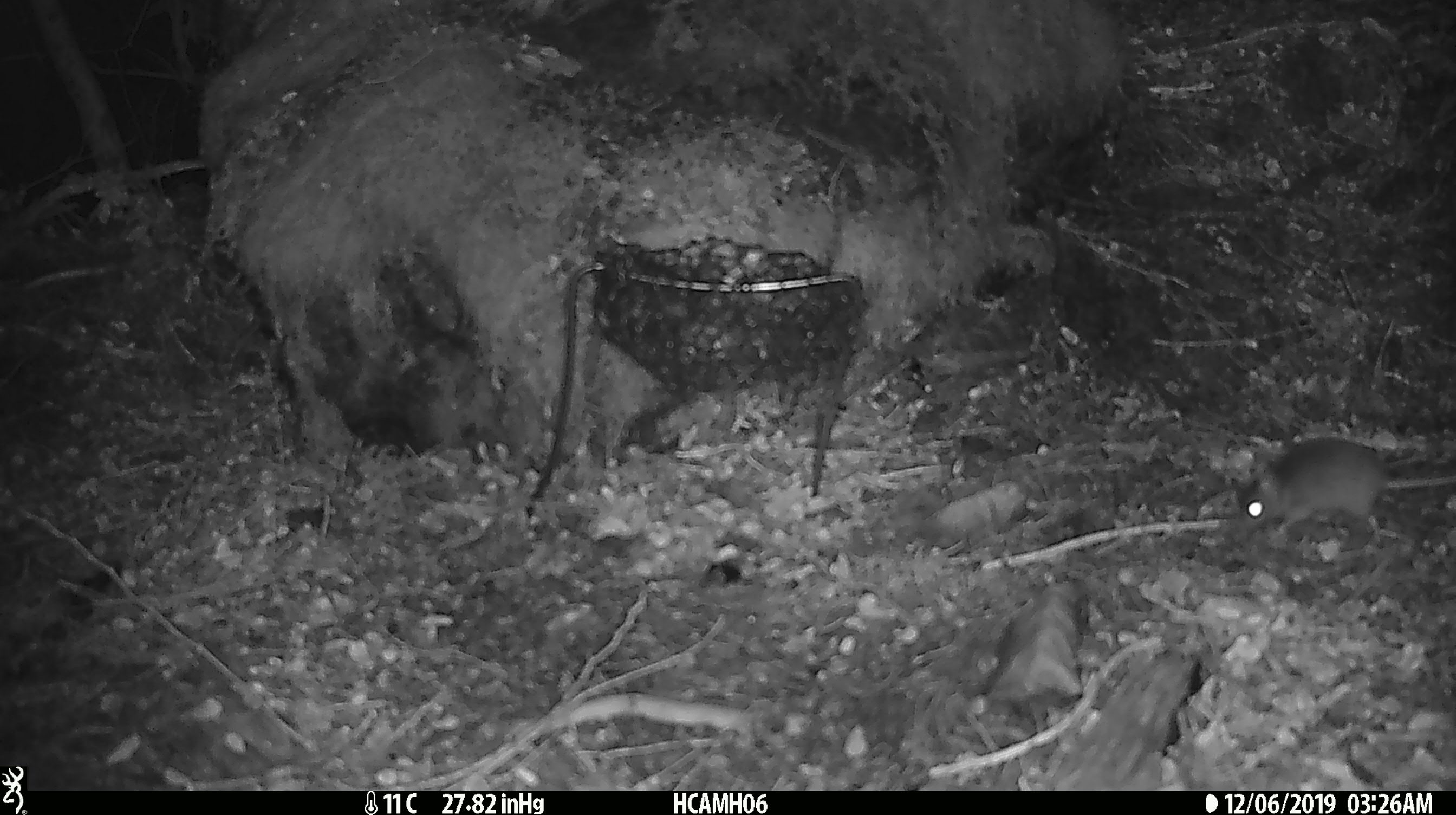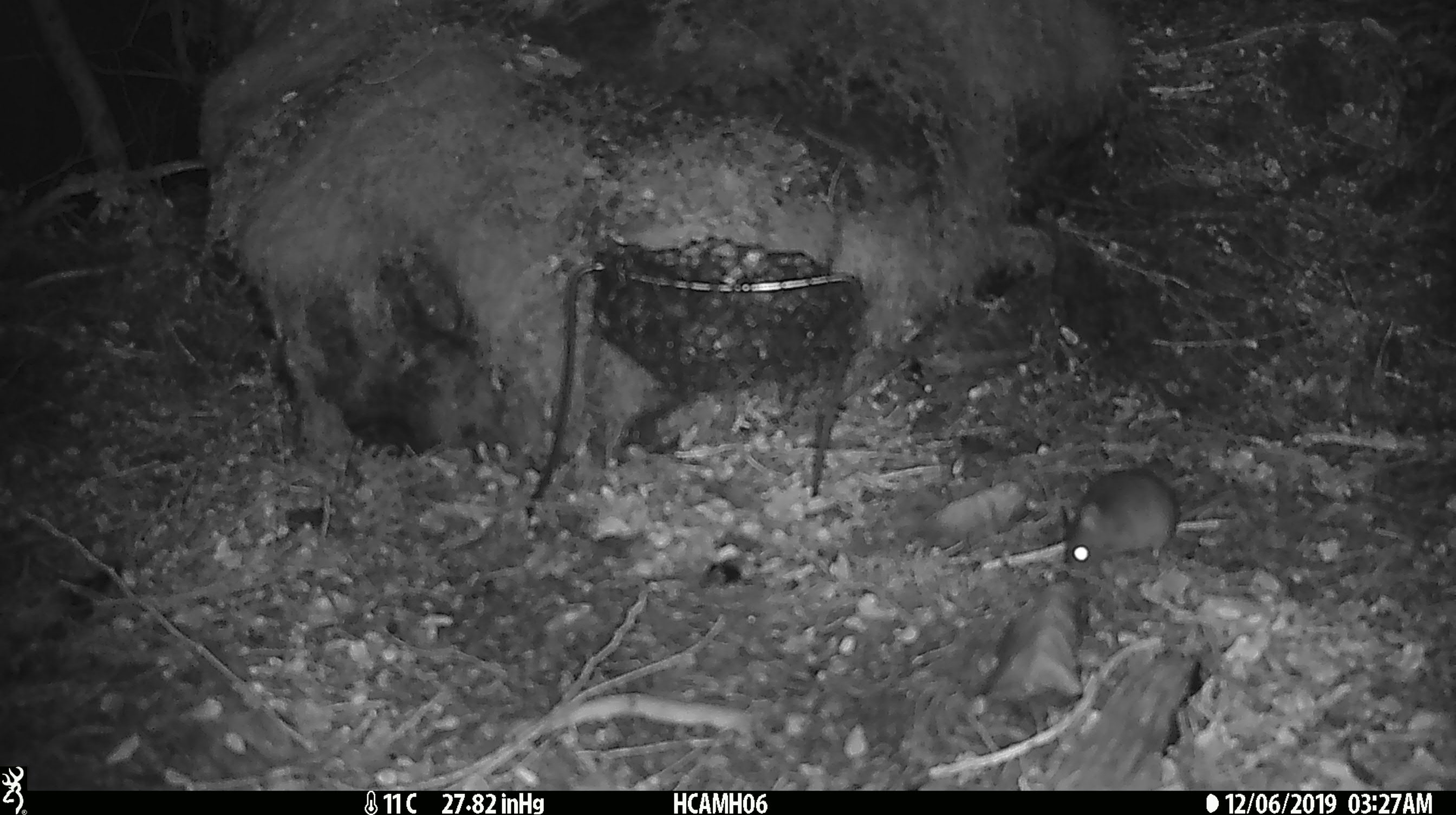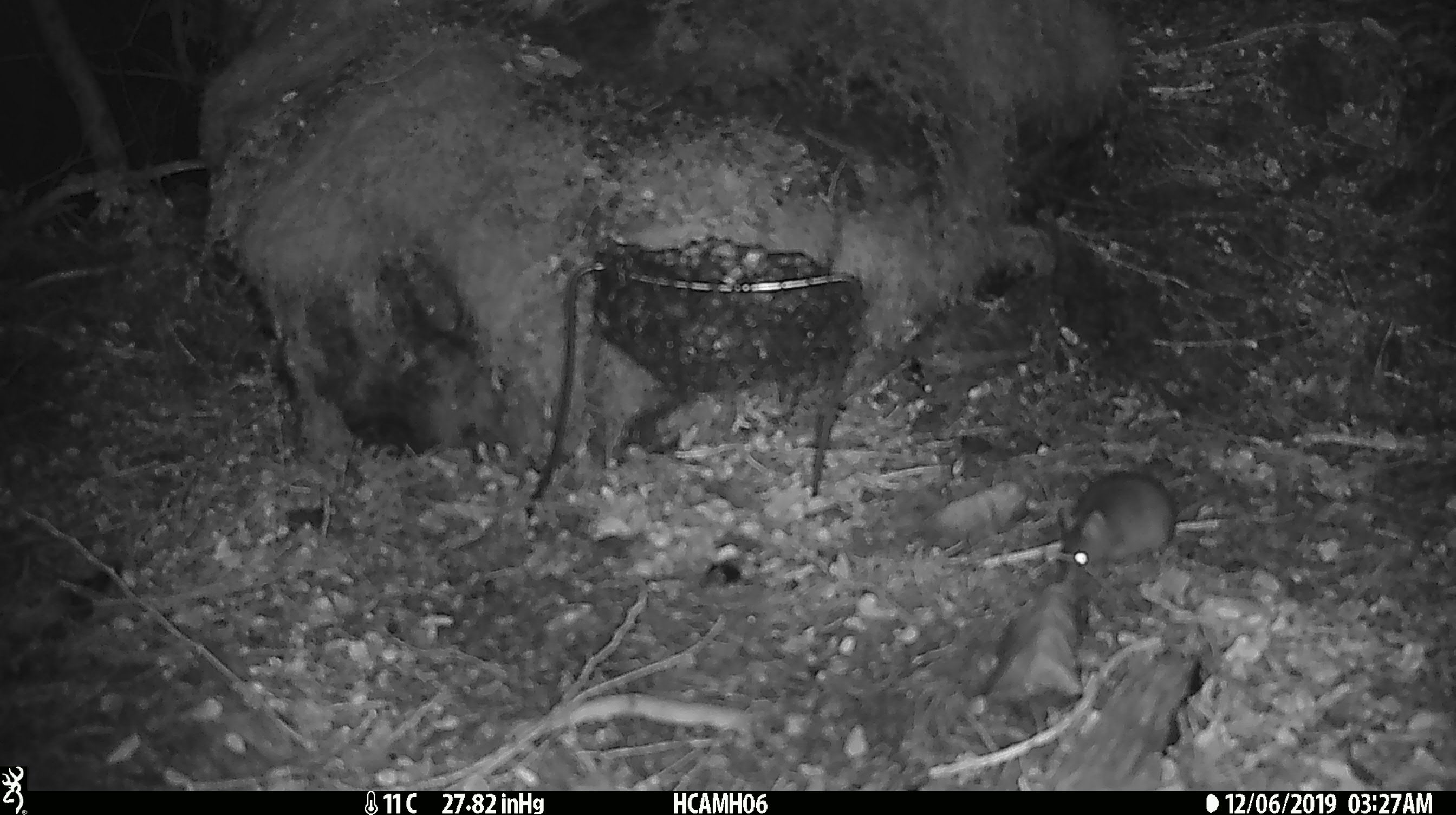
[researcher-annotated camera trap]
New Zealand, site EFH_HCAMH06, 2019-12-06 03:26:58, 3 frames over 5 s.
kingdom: Animalia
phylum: Chordata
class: Mammalia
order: Rodentia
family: Muridae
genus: Mus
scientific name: Mus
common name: mouse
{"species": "mouse (Mus)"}